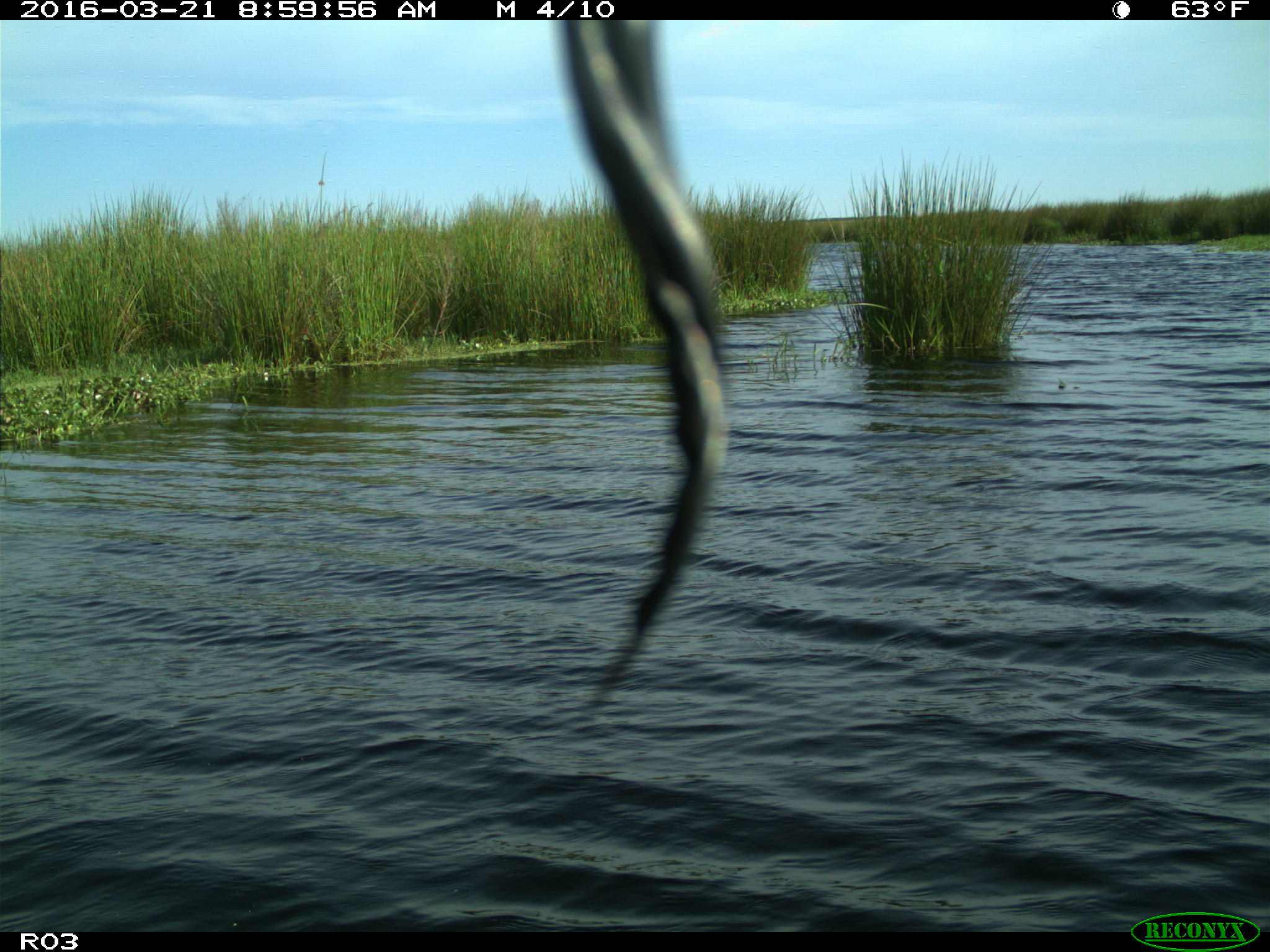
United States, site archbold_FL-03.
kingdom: Animalia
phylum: Chordata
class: Aves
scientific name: Aves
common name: birds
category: unidentified bird